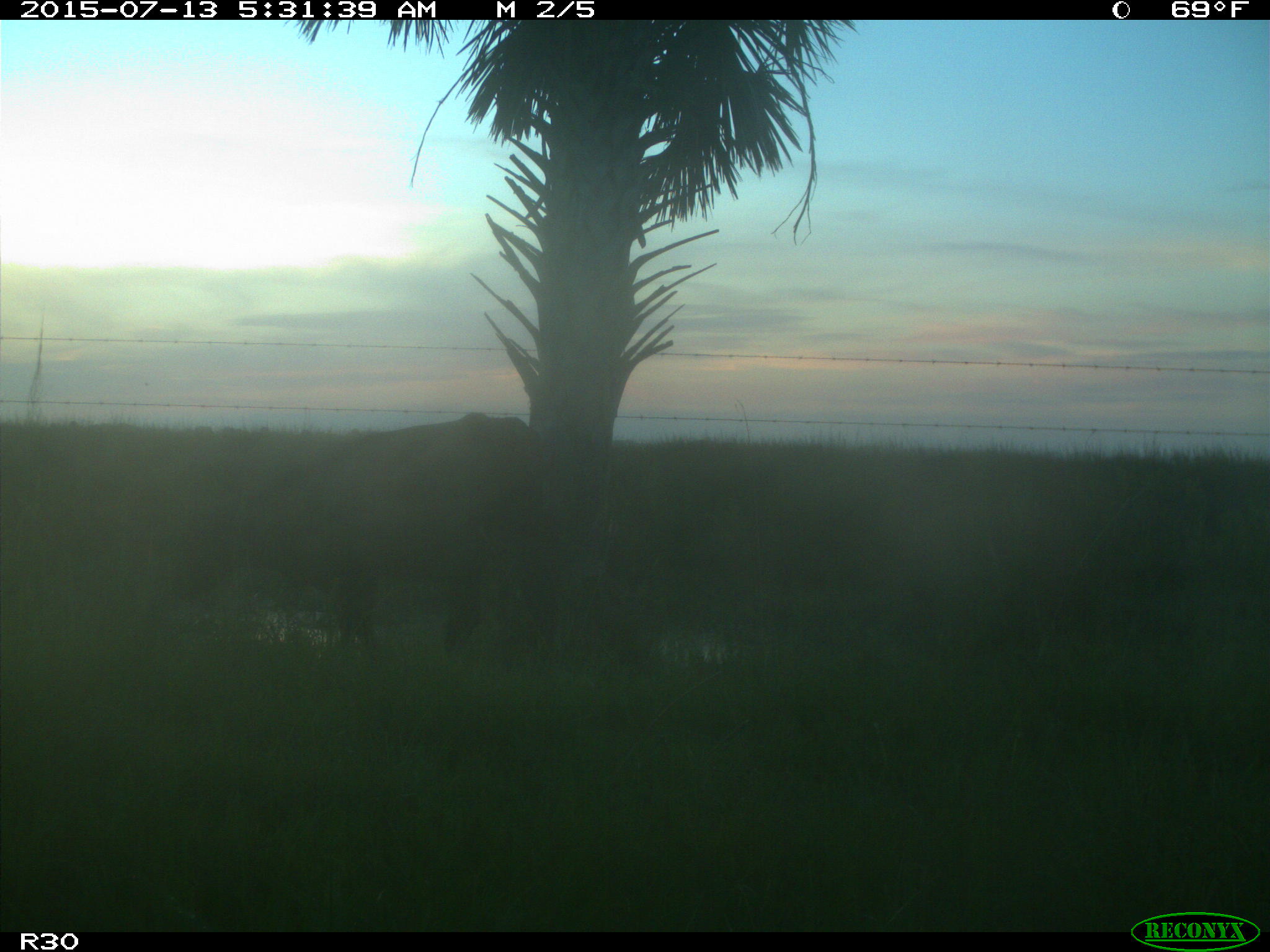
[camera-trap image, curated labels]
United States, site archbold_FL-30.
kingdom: Animalia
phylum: Chordata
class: Mammalia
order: Artiodactyla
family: Bovidae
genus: Bos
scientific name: Bos taurus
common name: domestic cow